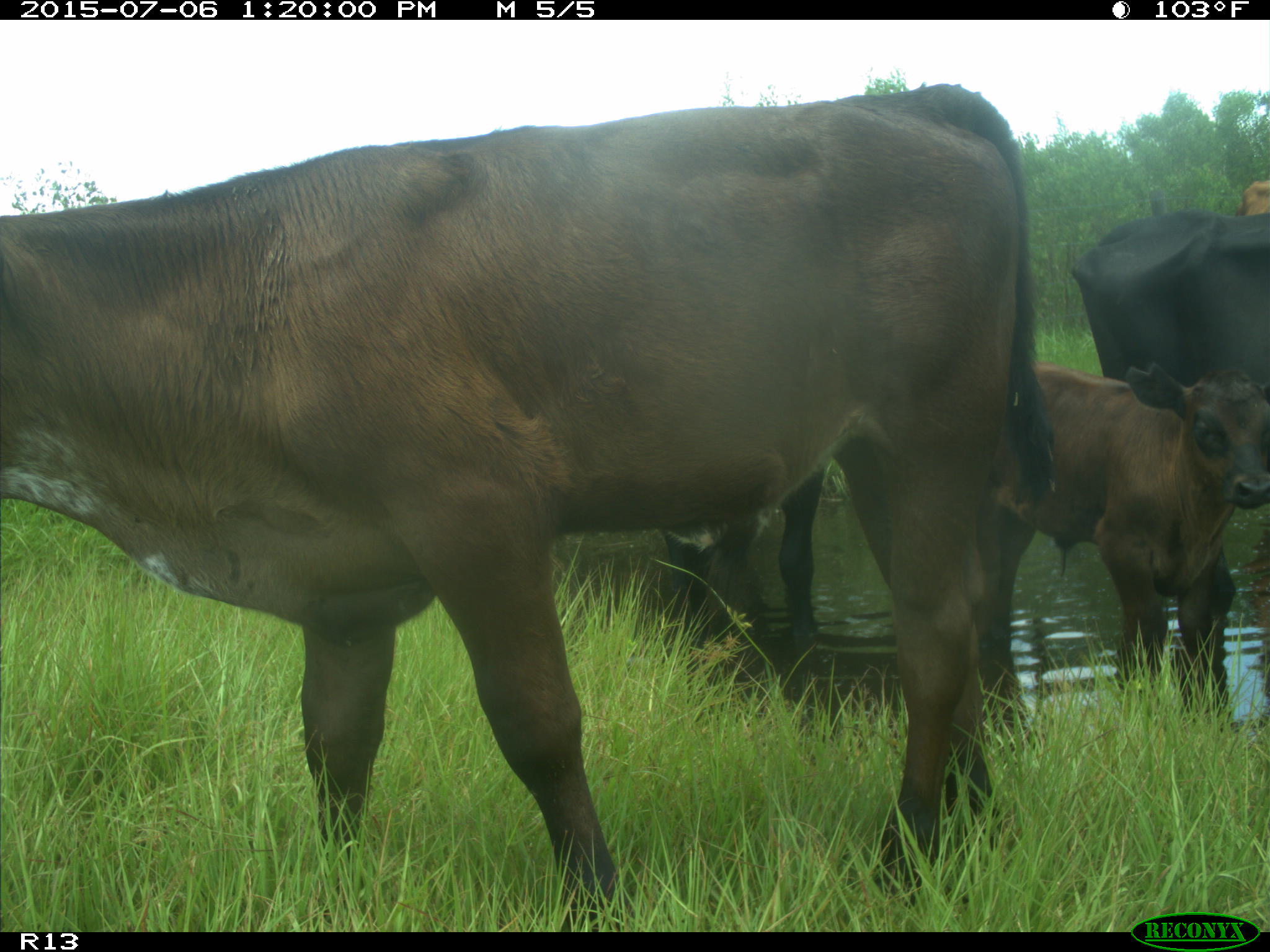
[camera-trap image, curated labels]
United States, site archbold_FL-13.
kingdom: Animalia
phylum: Chordata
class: Mammalia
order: Artiodactyla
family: Bovidae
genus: Bos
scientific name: Bos taurus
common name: domestic cow